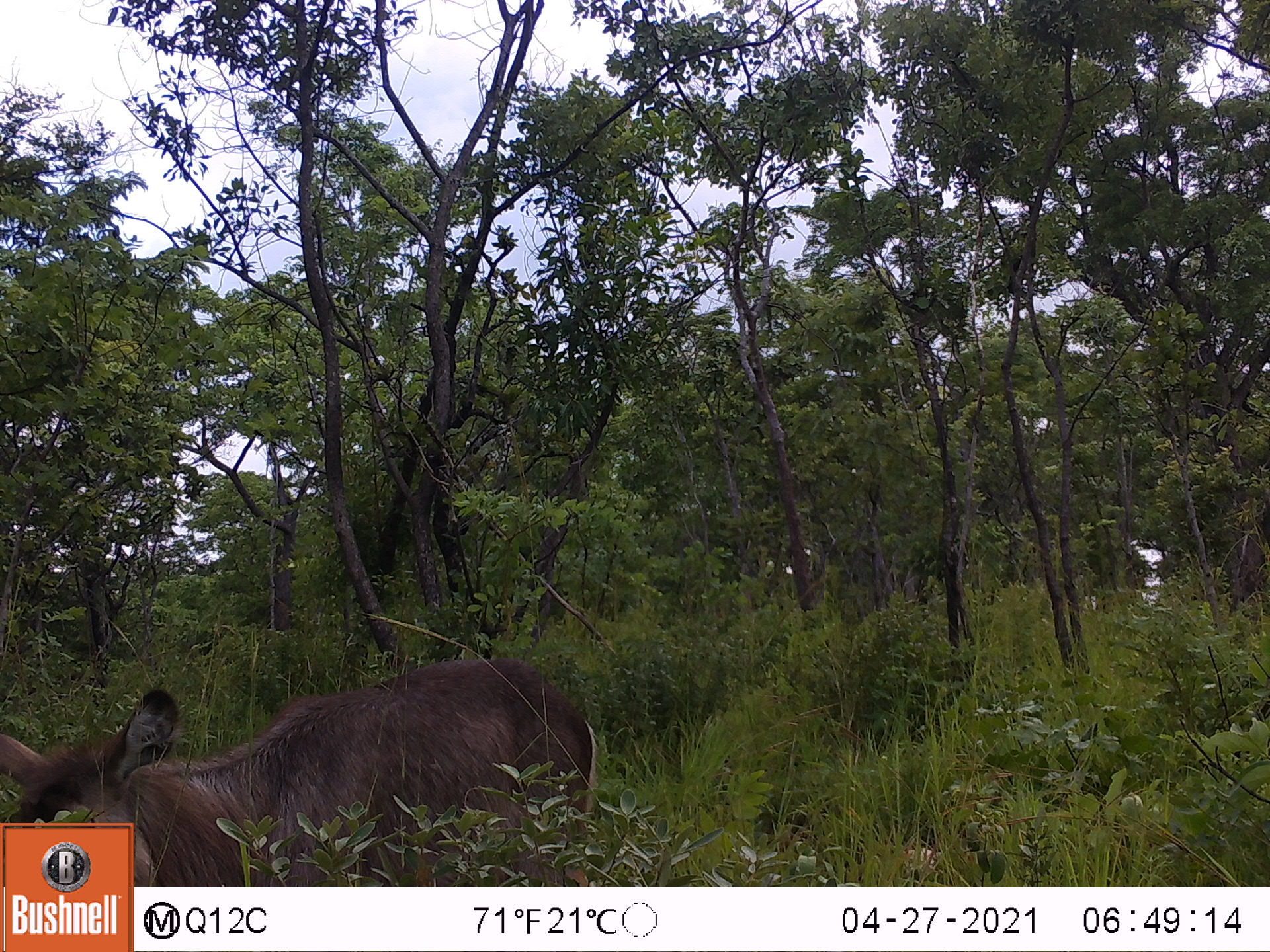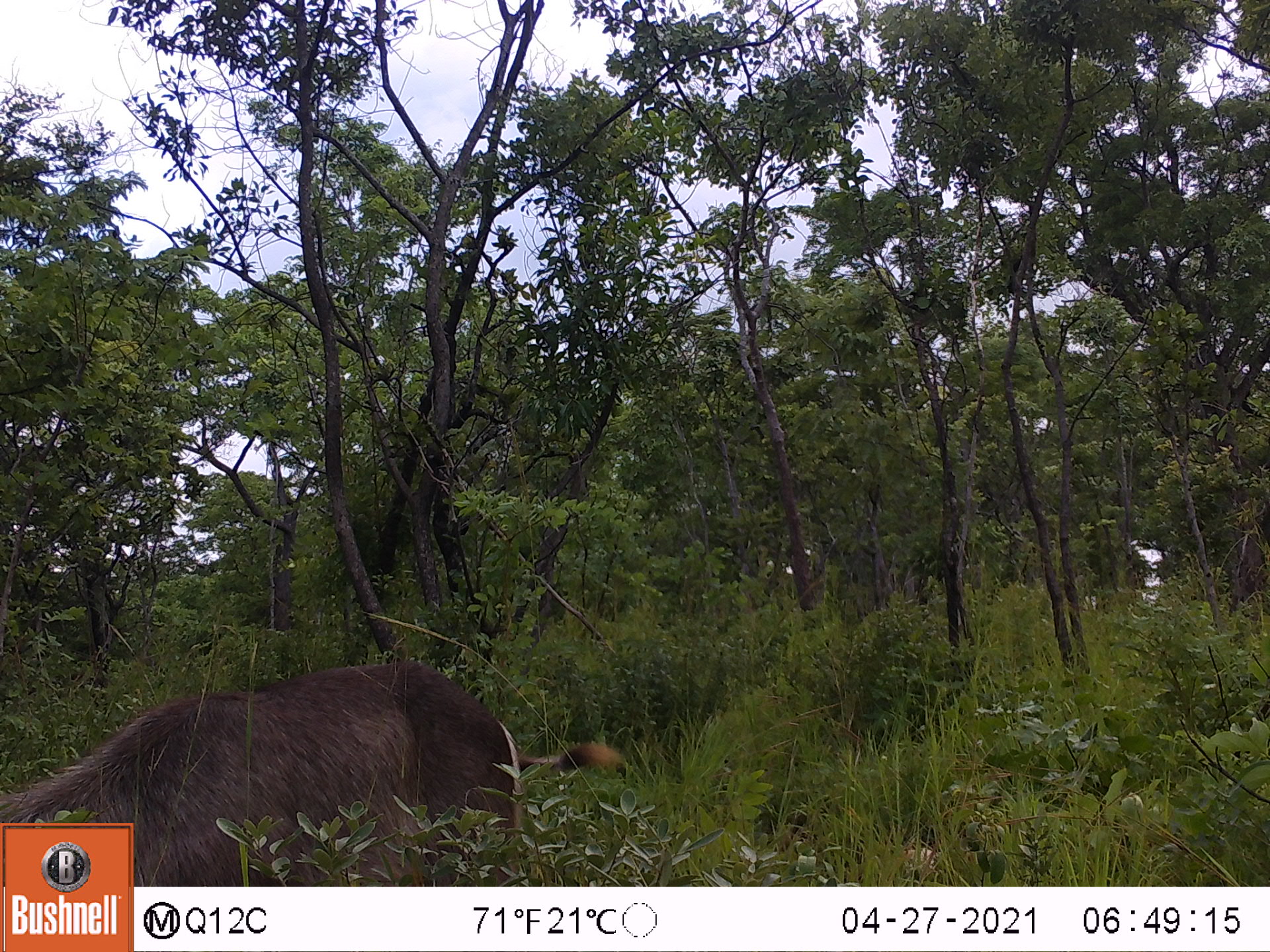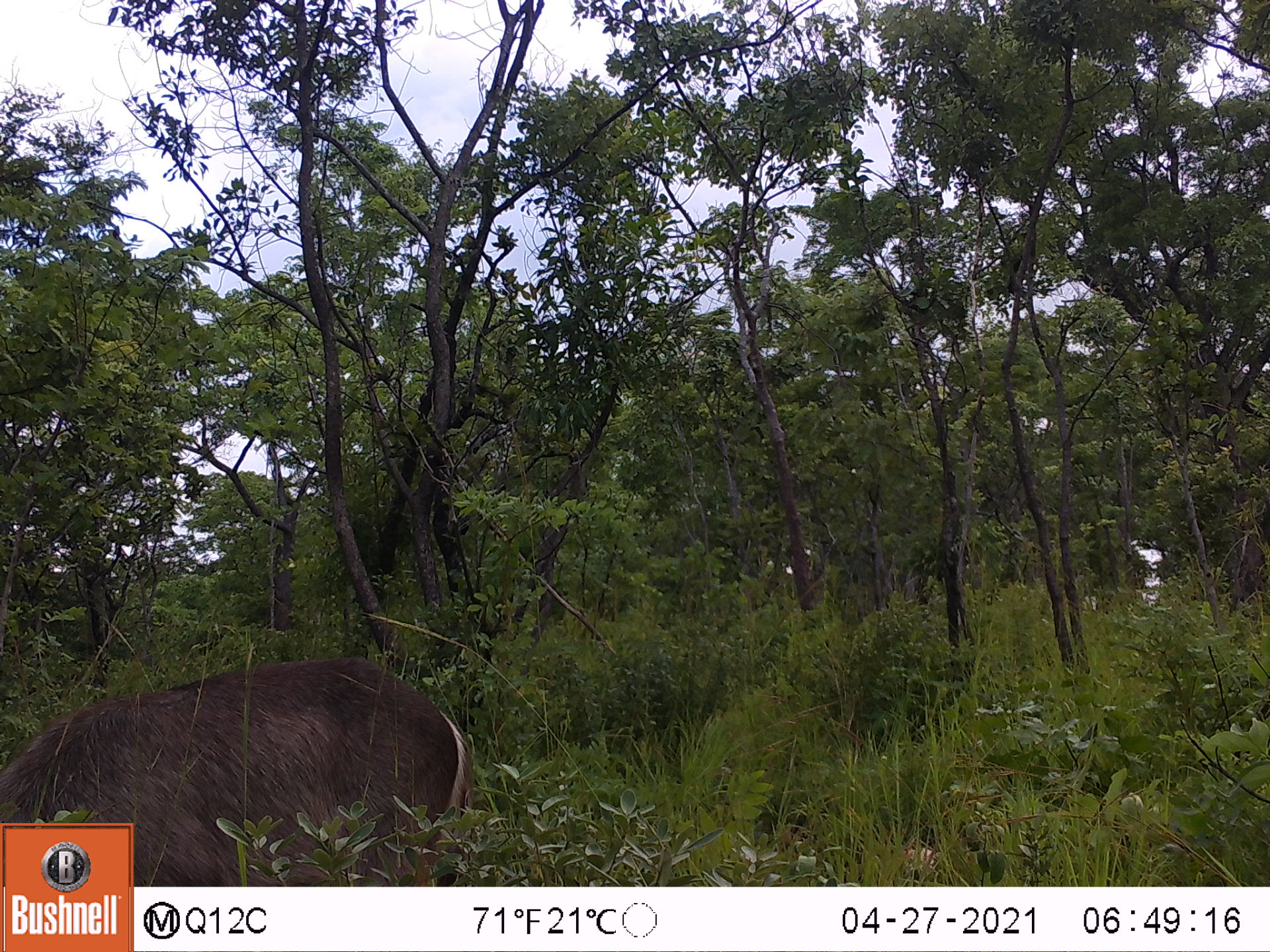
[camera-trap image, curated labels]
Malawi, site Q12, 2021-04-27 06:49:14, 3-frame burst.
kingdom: Animalia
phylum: Chordata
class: Mammalia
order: Artiodactyla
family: Bovidae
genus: Kobus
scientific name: Kobus ellipsiprymnus ellipsiprymnus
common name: common waterbuck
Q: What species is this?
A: Common waterbuck (Kobus ellipsiprymnus ellipsiprymnus).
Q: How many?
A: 1.